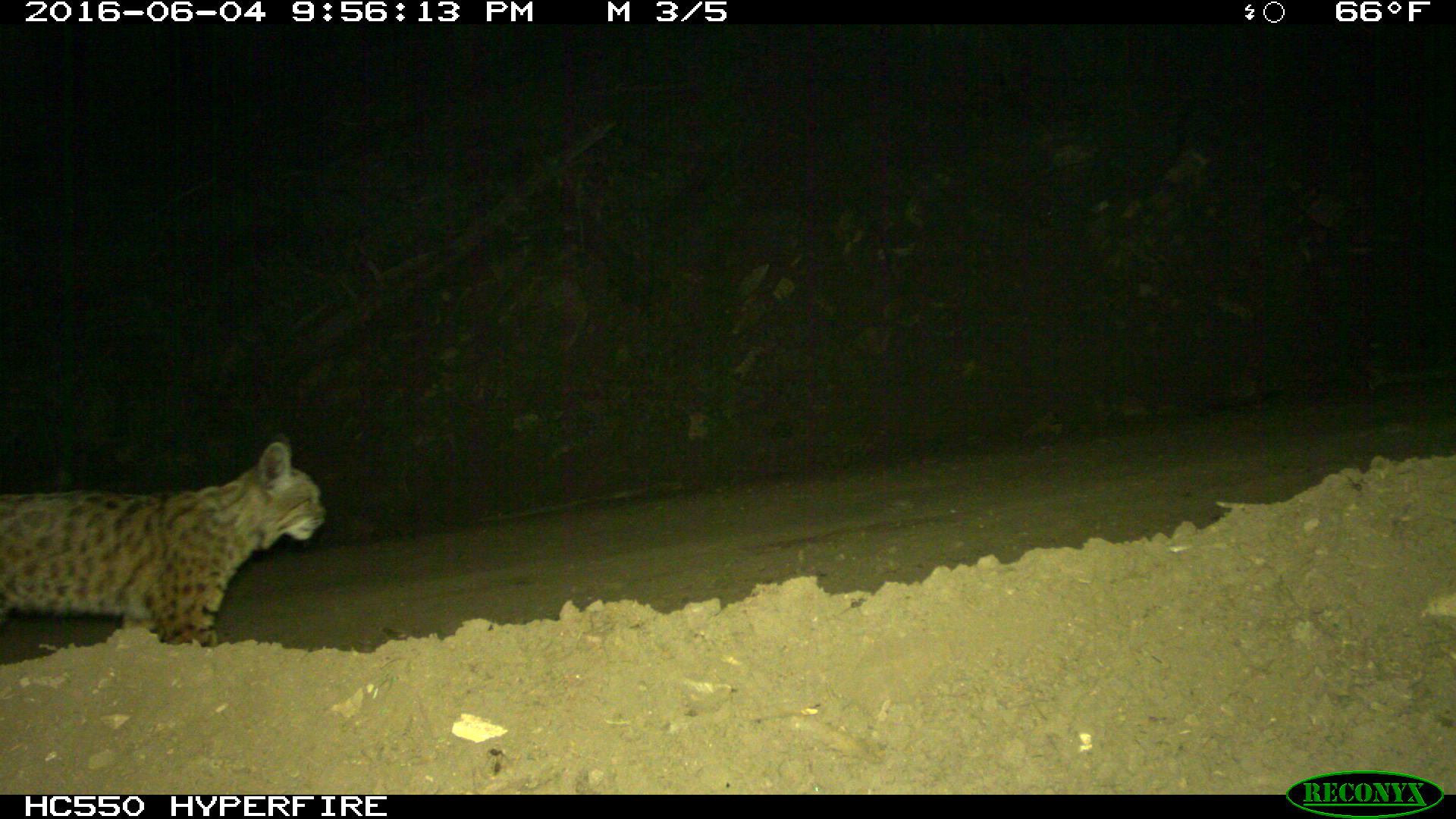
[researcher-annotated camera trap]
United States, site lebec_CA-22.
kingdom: Animalia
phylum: Chordata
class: Mammalia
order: Carnivora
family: Felidae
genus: Lynx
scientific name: Lynx rufus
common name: bobcat